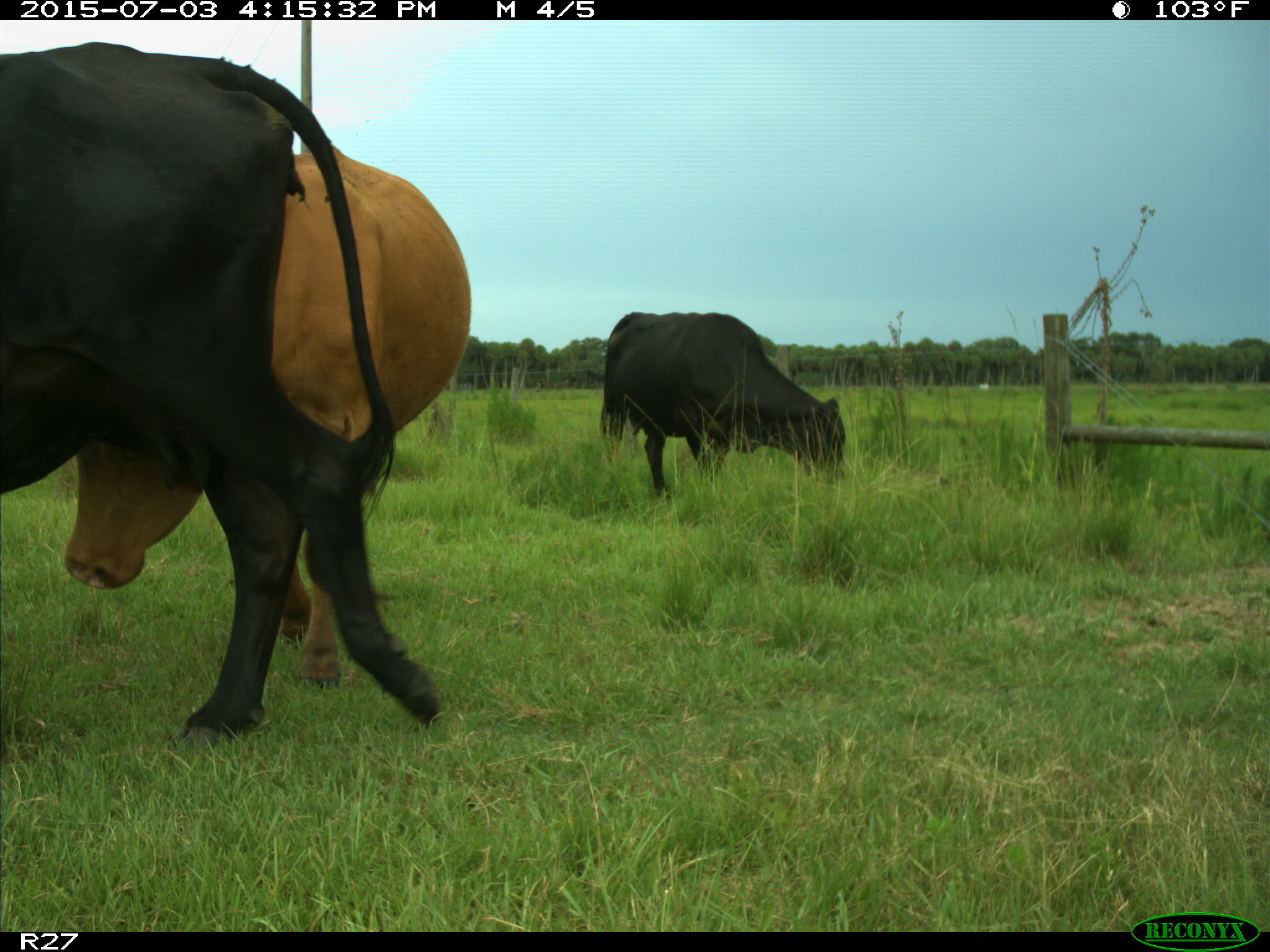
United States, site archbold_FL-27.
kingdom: Animalia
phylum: Chordata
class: Mammalia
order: Artiodactyla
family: Bovidae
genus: Bos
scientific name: Bos taurus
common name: domestic cow